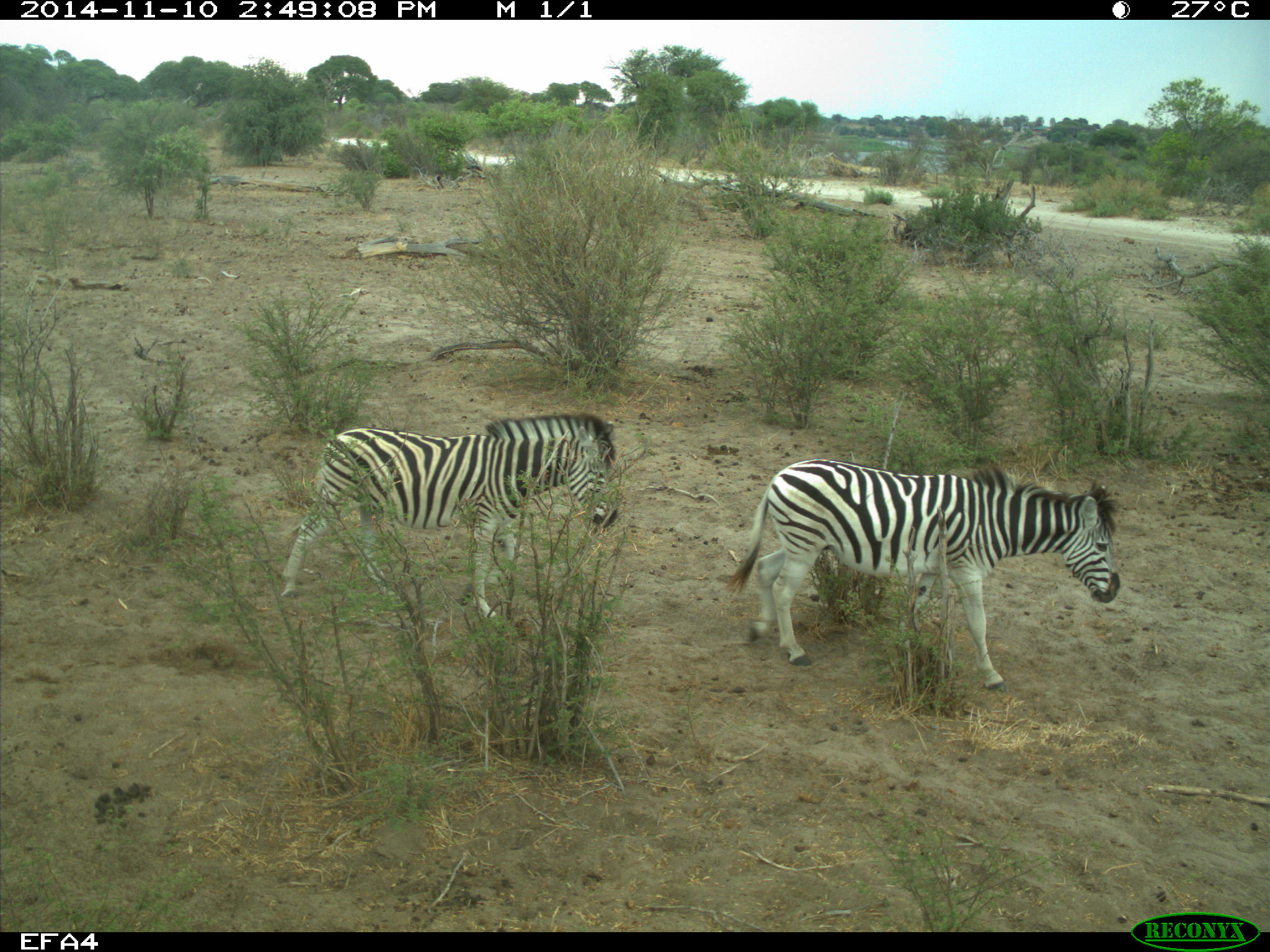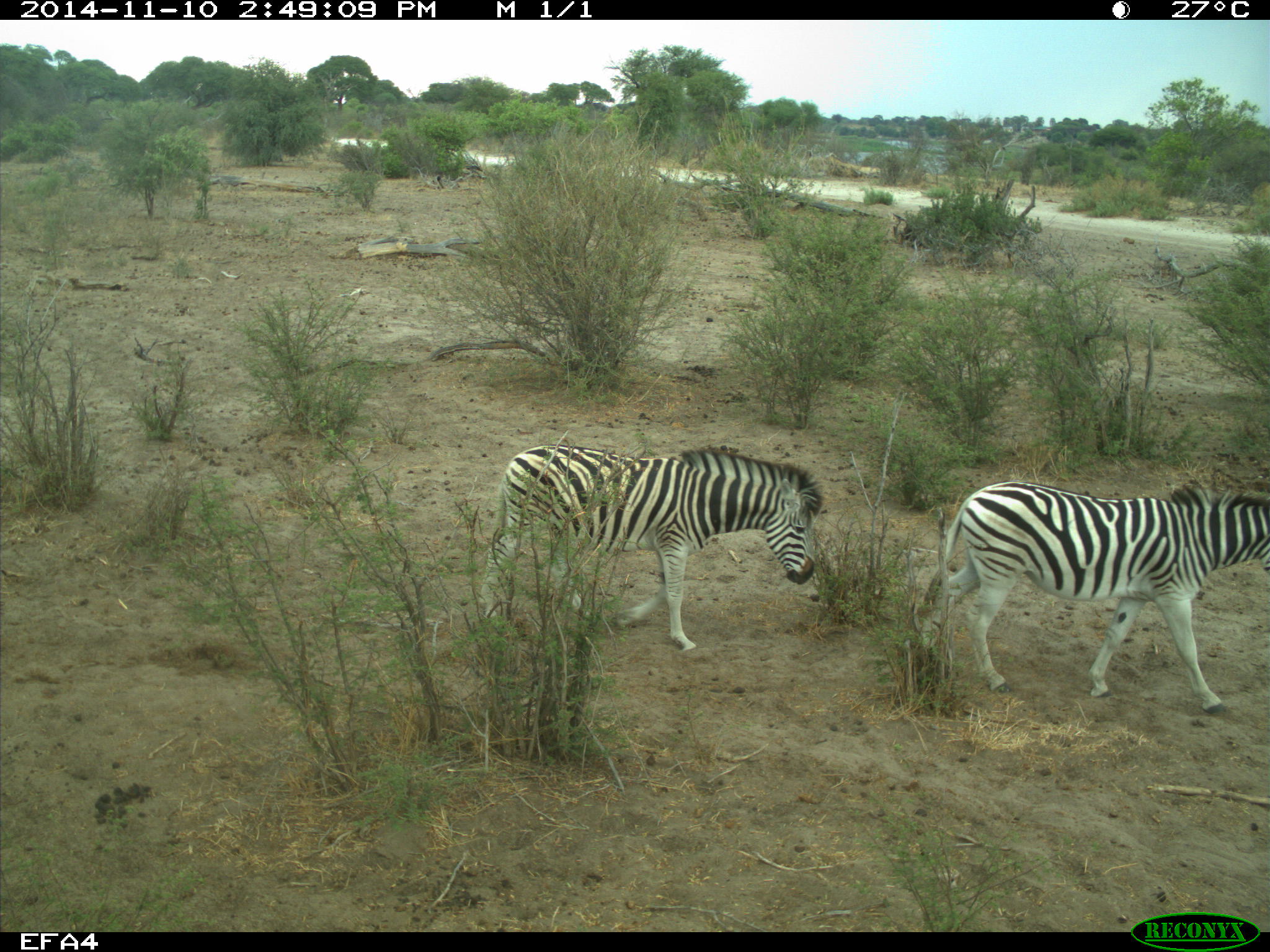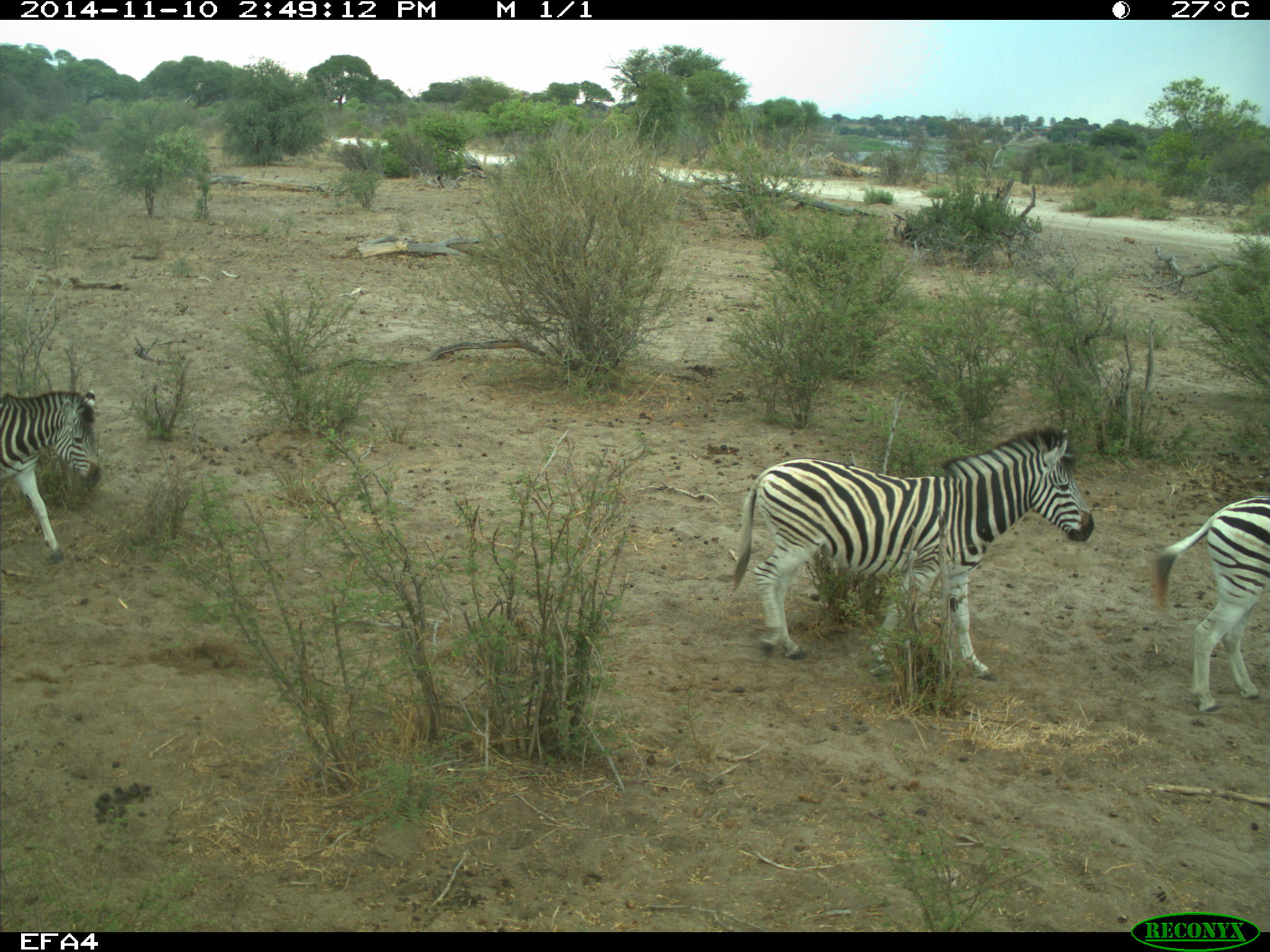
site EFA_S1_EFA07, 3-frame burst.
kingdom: Animalia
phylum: Chordata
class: Mammalia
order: Perissodactyla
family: Equidae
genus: Equus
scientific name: Equus quagga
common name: plains zebra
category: zebraplains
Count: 3.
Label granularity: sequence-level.